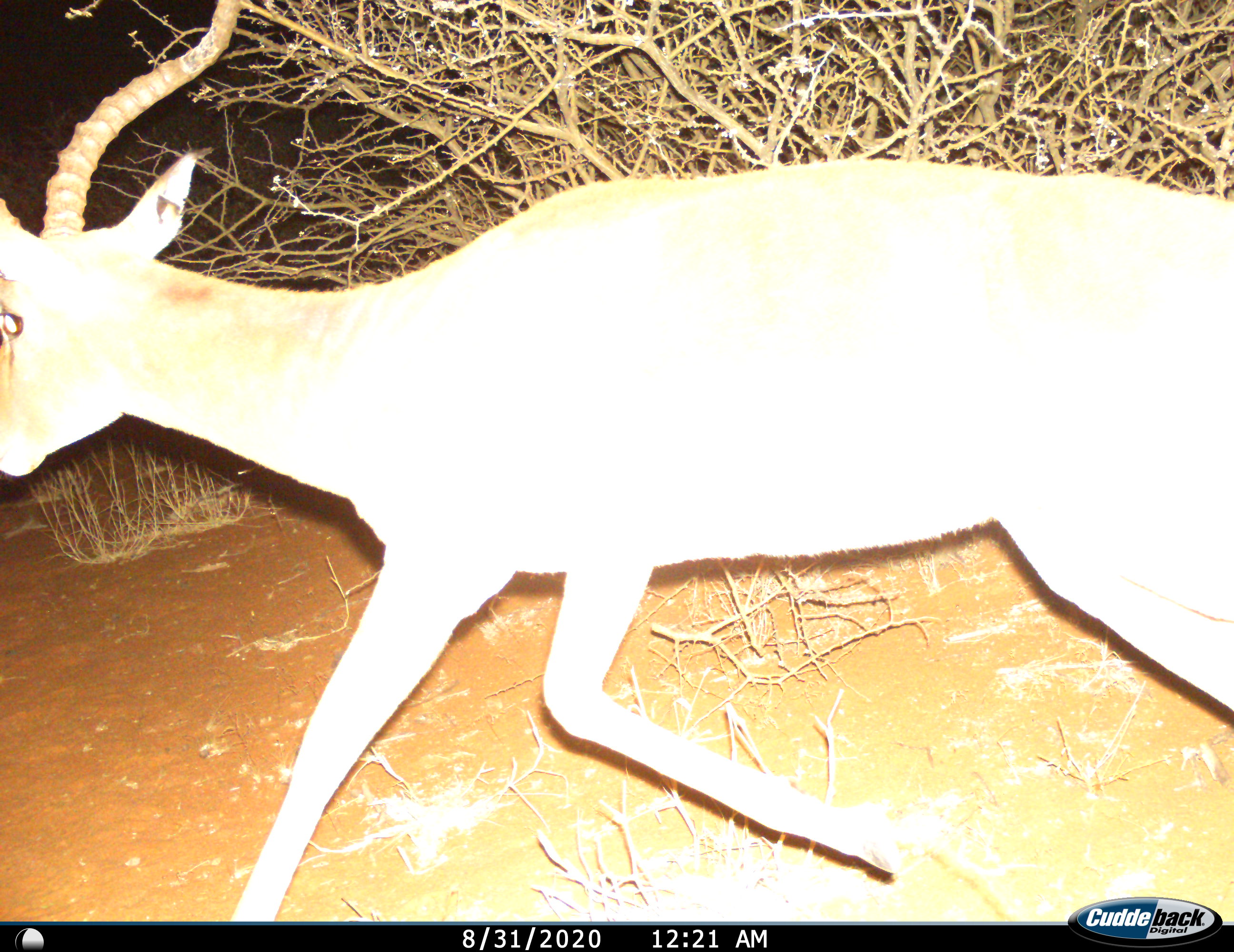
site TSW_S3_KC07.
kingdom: Animalia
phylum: Chordata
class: Mammalia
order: Artiodactyla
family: Bovidae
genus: Aepyceros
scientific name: Aepyceros melampus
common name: impala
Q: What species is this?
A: Impala (Aepyceros melampus).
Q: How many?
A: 1.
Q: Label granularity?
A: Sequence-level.